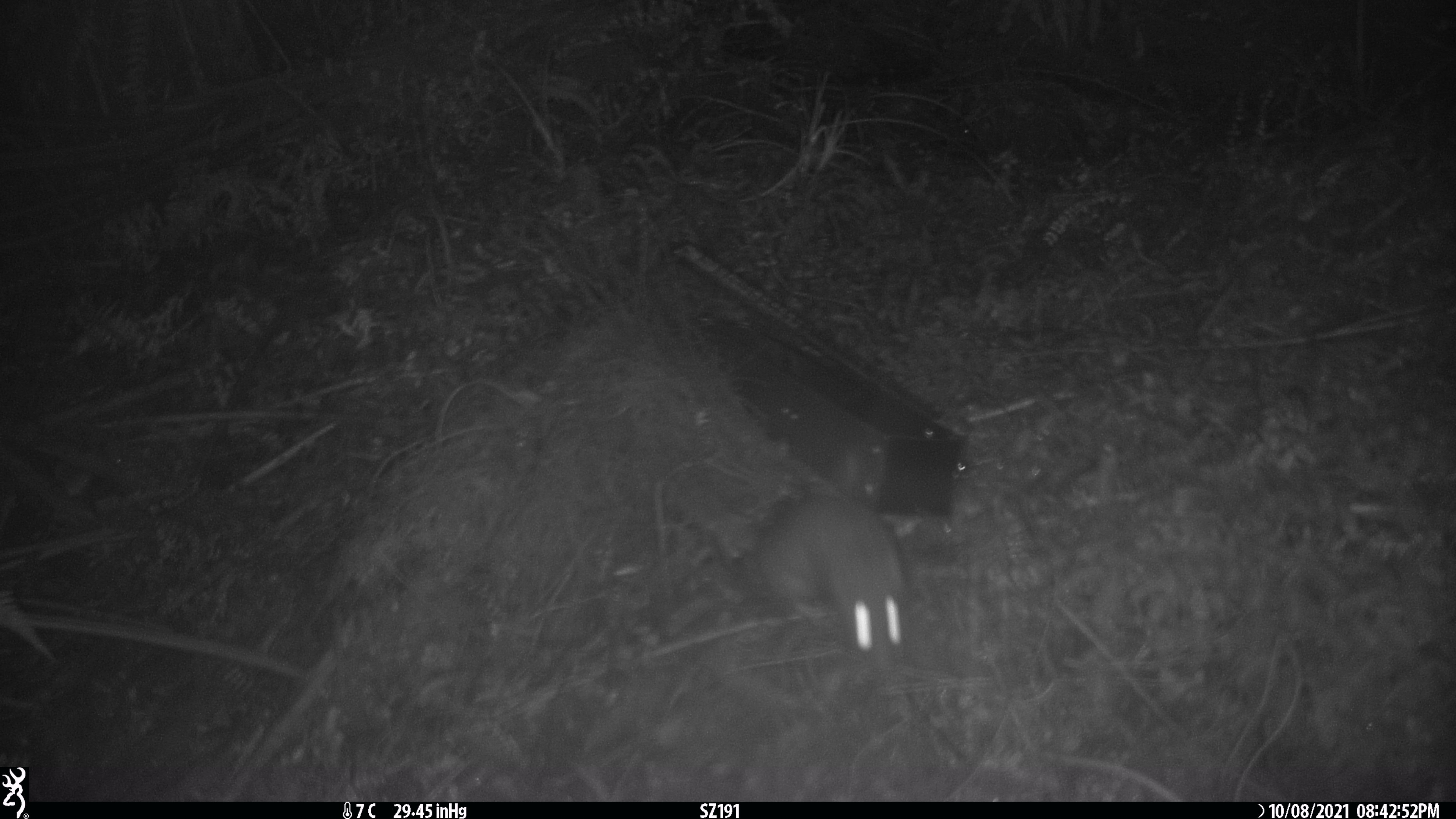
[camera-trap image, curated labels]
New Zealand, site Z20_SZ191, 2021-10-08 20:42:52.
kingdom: Animalia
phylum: Chordata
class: Mammalia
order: Rodentia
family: Muridae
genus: Rattus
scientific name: Rattus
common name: rat